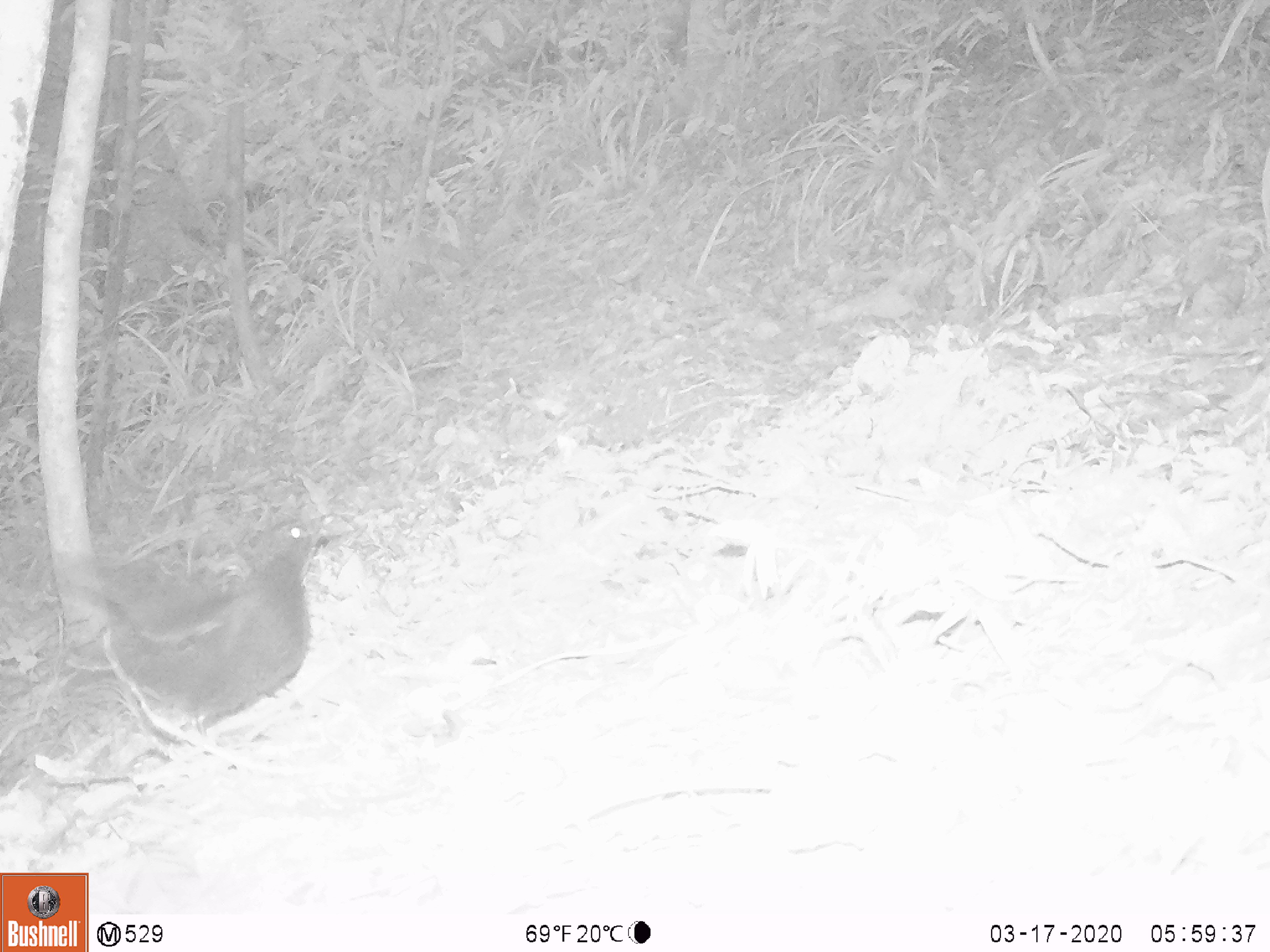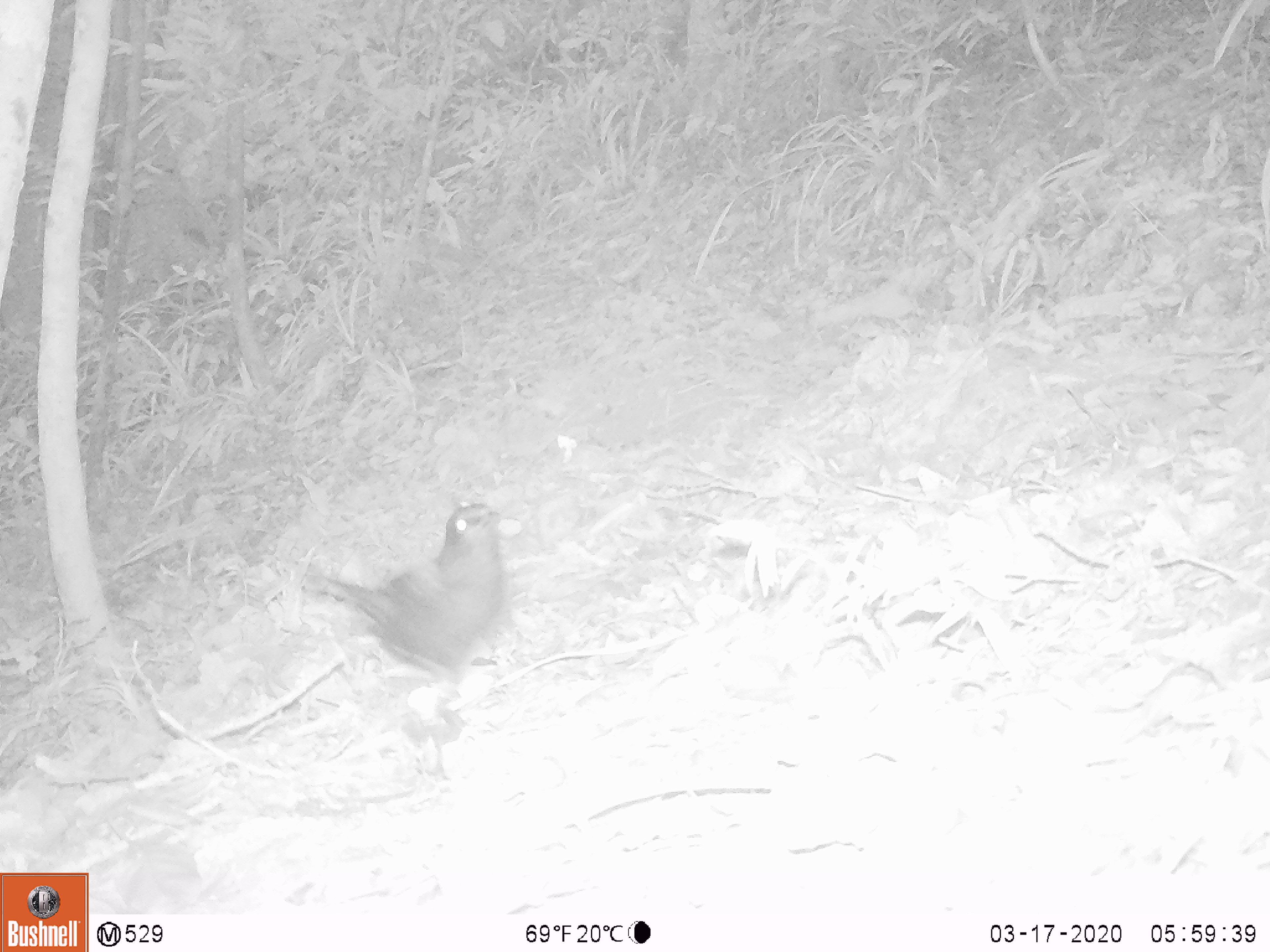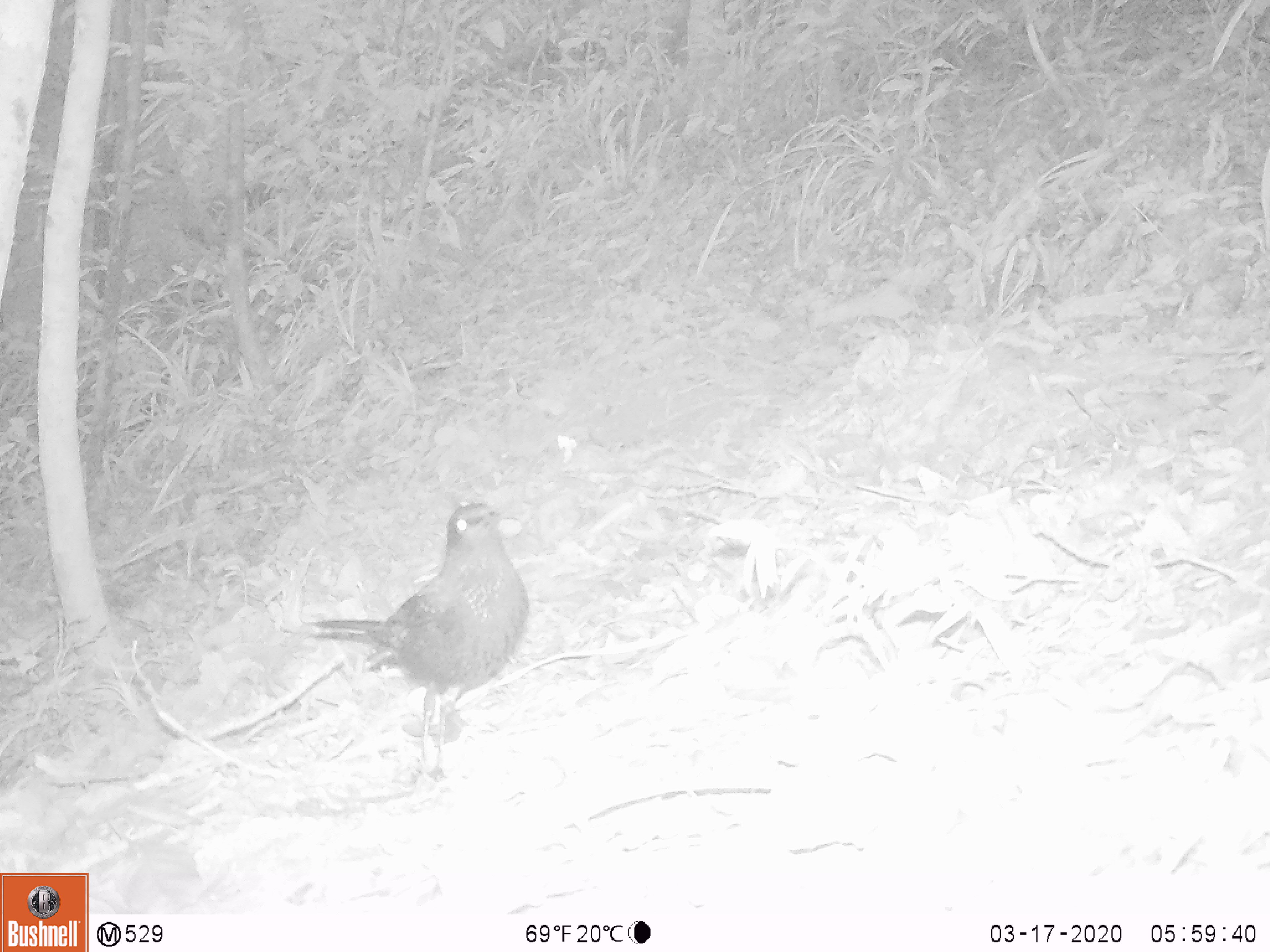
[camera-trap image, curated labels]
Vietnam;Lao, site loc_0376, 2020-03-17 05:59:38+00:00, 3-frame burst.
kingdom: Animalia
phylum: Chordata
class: Aves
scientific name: Aves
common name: bird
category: unidentified bird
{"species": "unidentified bird (bird) (Aves)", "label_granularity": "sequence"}